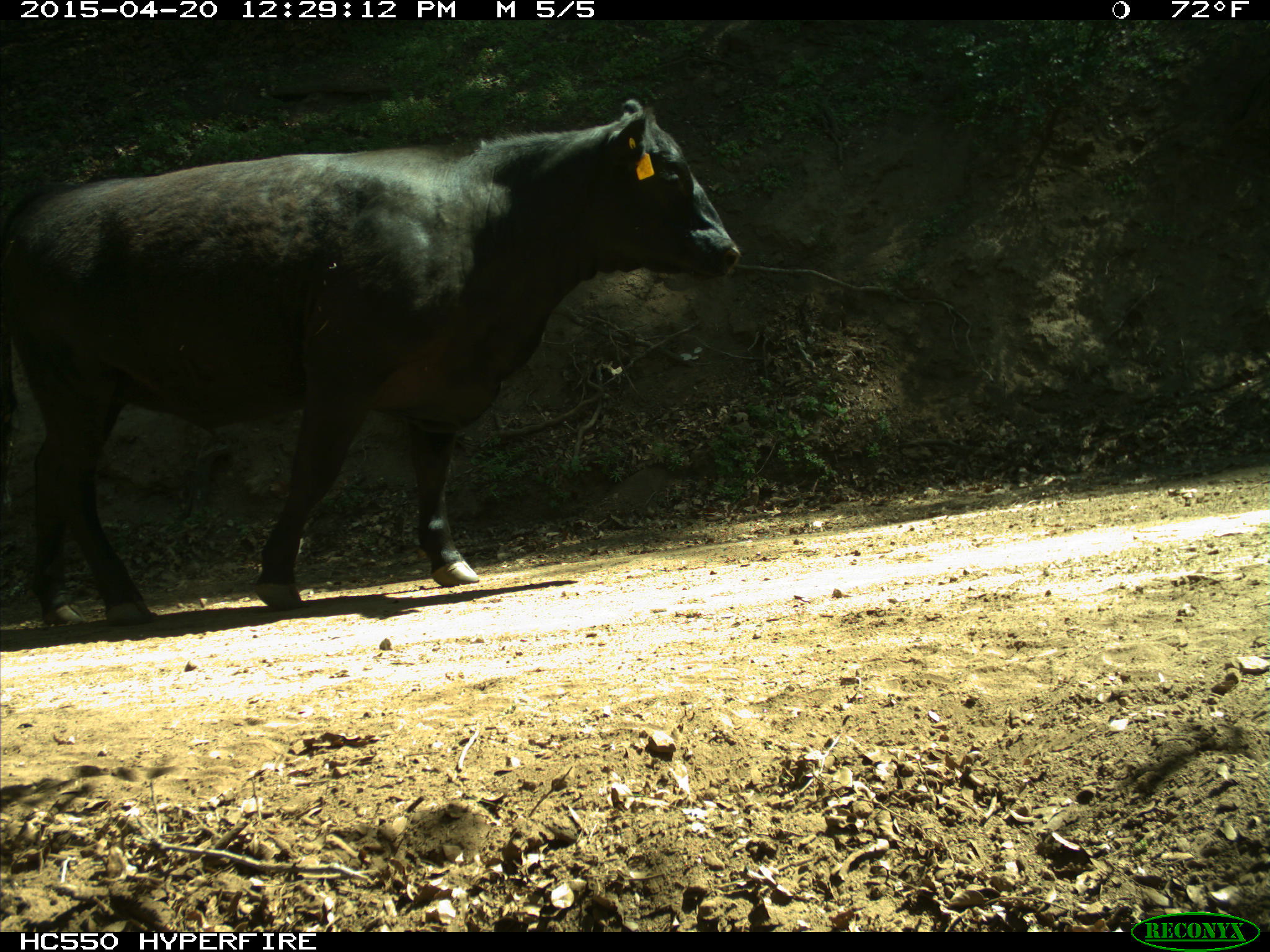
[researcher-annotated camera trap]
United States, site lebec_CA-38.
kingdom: Animalia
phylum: Chordata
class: Mammalia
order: Artiodactyla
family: Bovidae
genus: Bos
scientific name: Bos taurus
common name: domestic cow